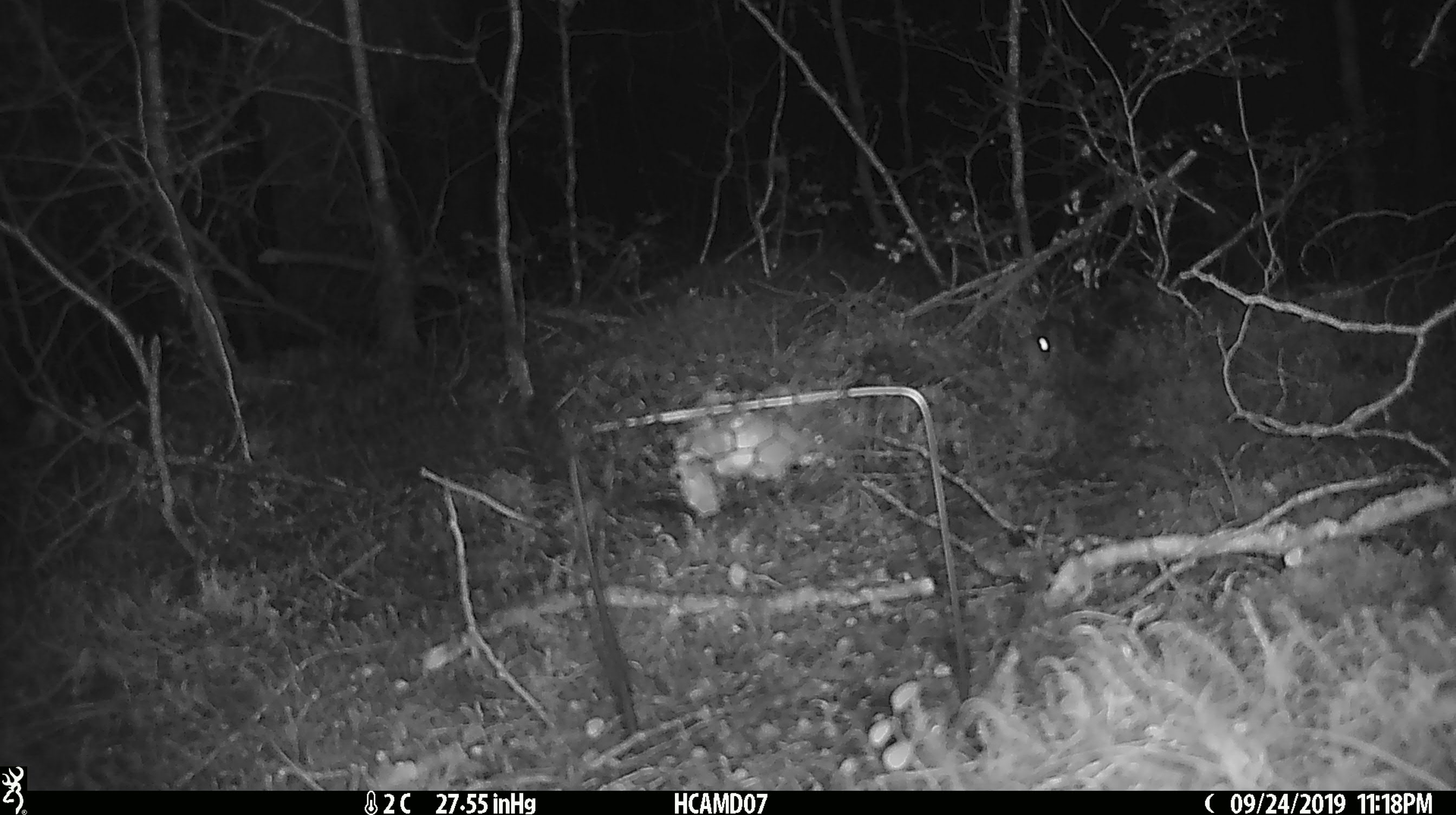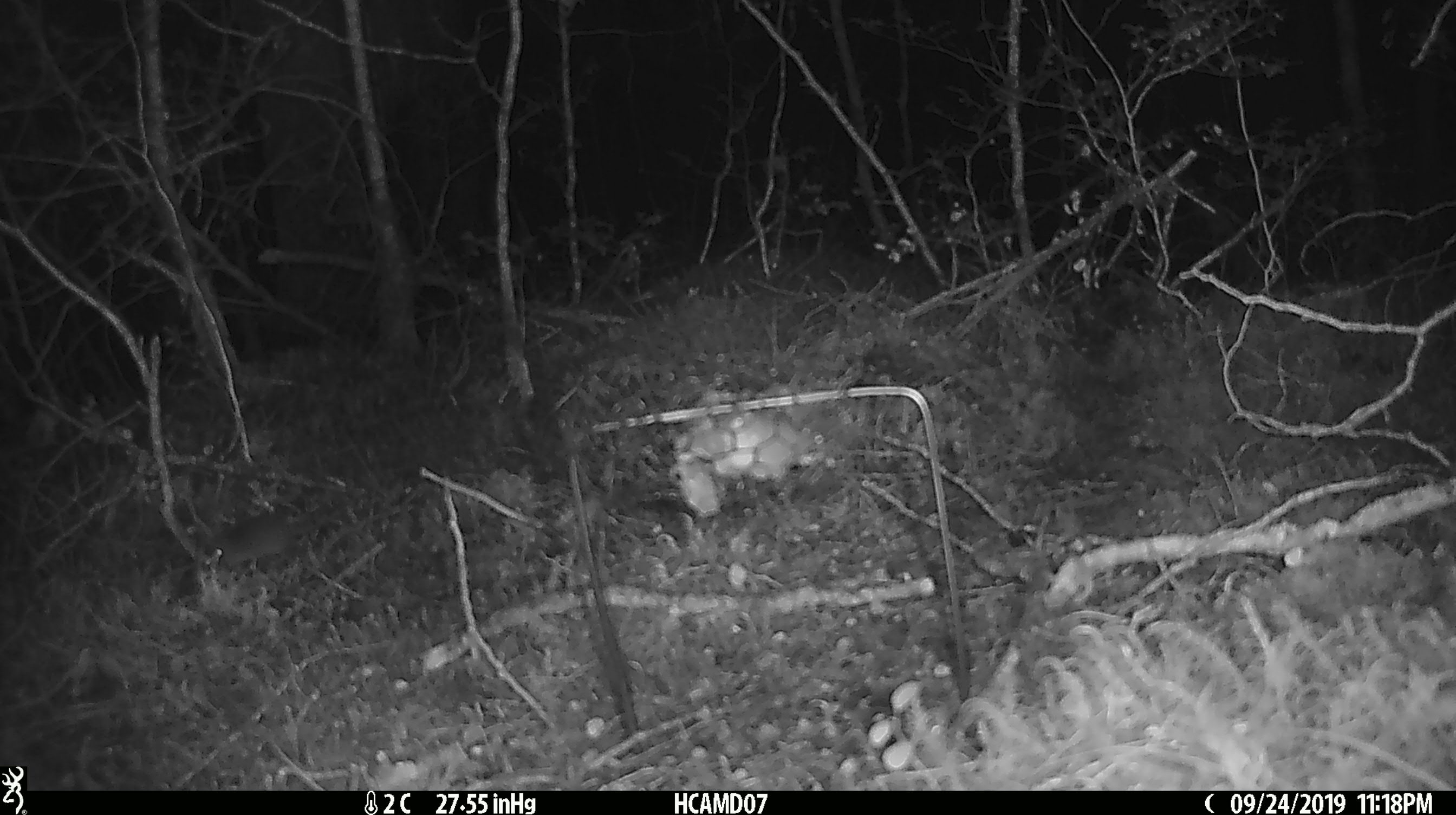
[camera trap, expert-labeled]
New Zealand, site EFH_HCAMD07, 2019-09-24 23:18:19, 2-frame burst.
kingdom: Animalia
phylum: Chordata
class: Mammalia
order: Rodentia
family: Muridae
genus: Mus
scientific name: Mus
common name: mouse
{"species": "mouse (Mus)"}